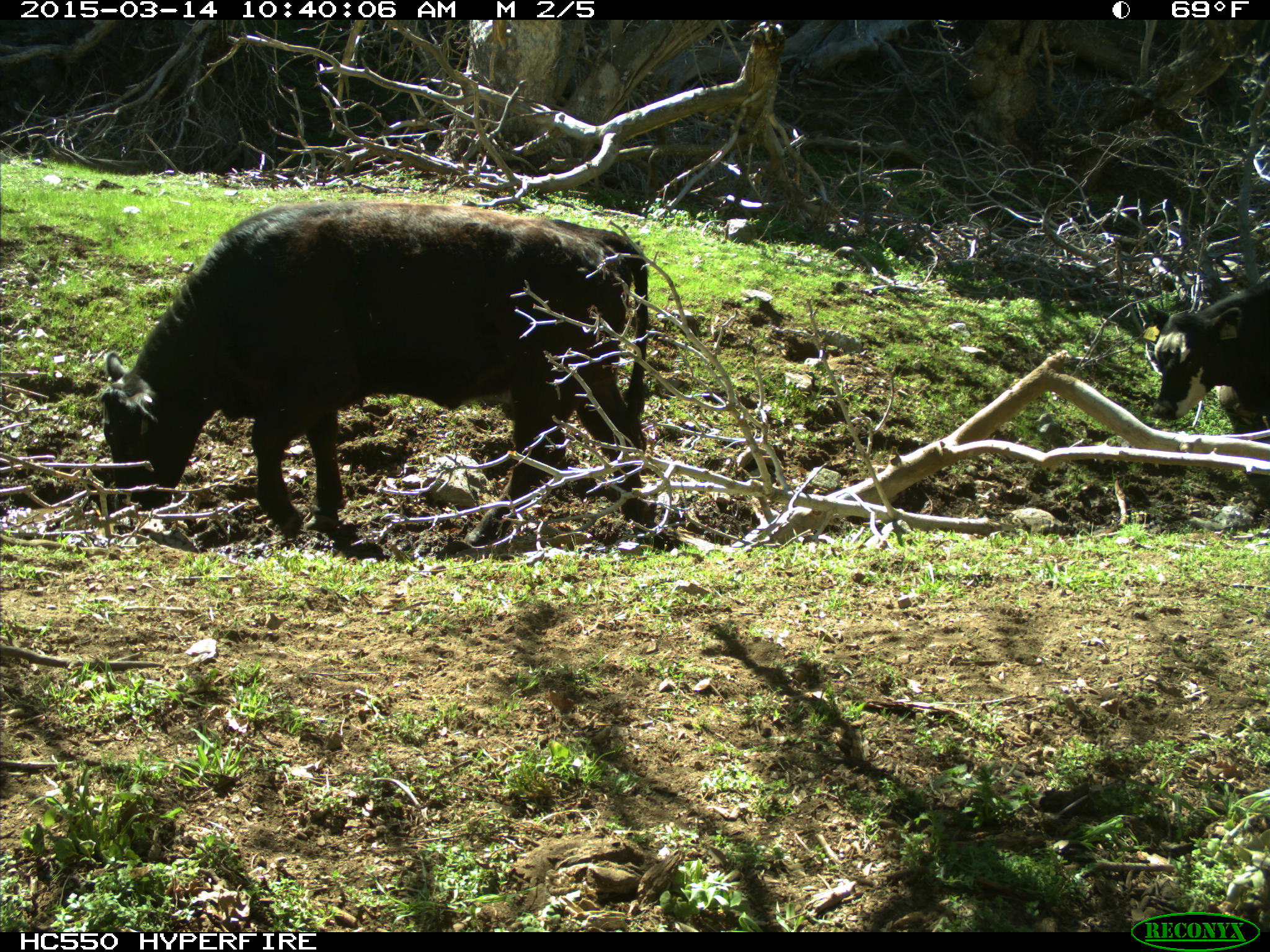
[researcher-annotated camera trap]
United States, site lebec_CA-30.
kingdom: Animalia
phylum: Chordata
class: Mammalia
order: Artiodactyla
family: Bovidae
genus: Bos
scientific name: Bos taurus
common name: domestic cow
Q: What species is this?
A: Bos taurus (domestic cow).